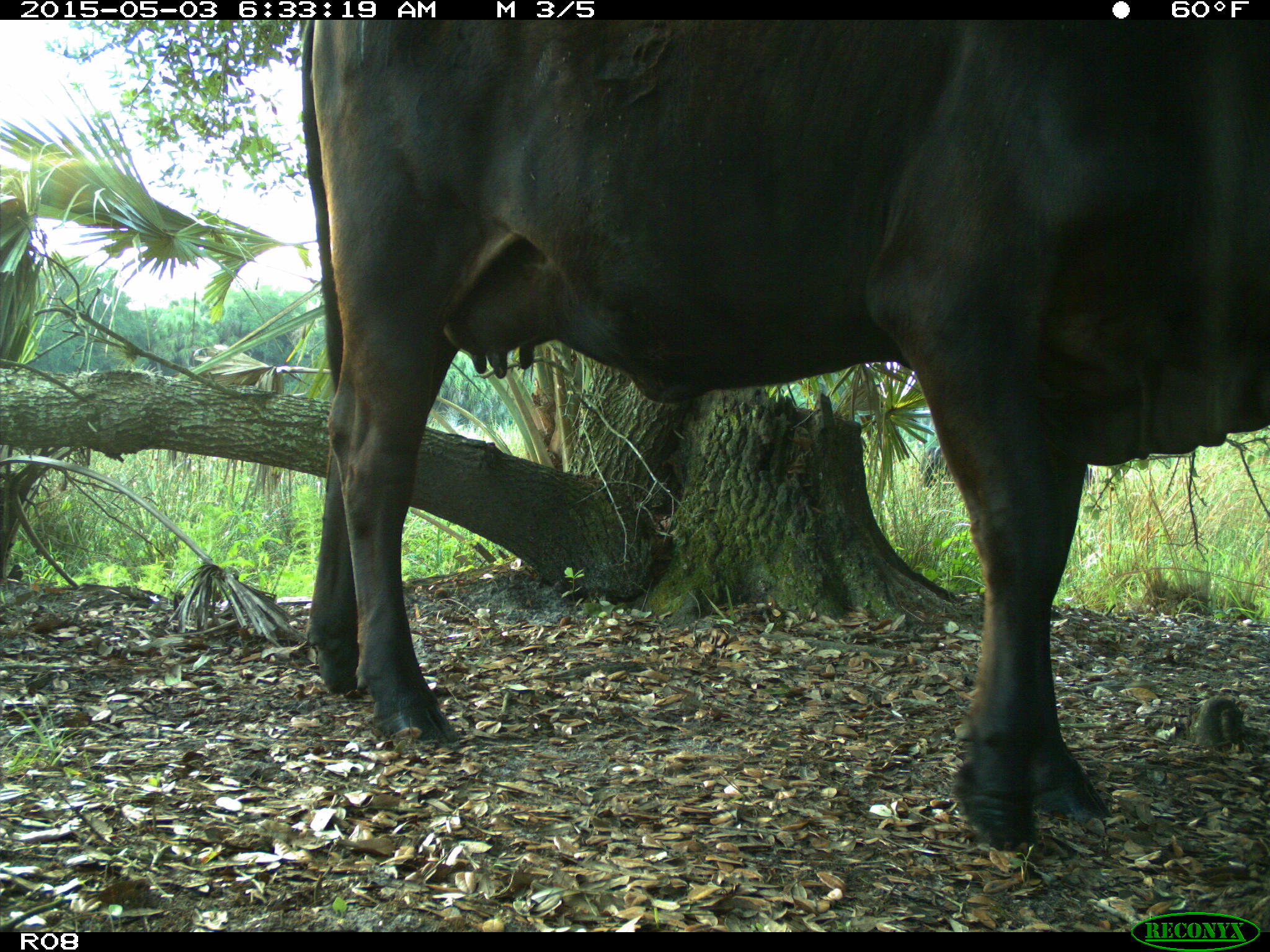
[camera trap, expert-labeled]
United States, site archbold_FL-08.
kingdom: Animalia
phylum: Chordata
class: Mammalia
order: Artiodactyla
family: Bovidae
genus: Bos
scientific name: Bos taurus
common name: domestic cow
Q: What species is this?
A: Bos taurus (domestic cow).